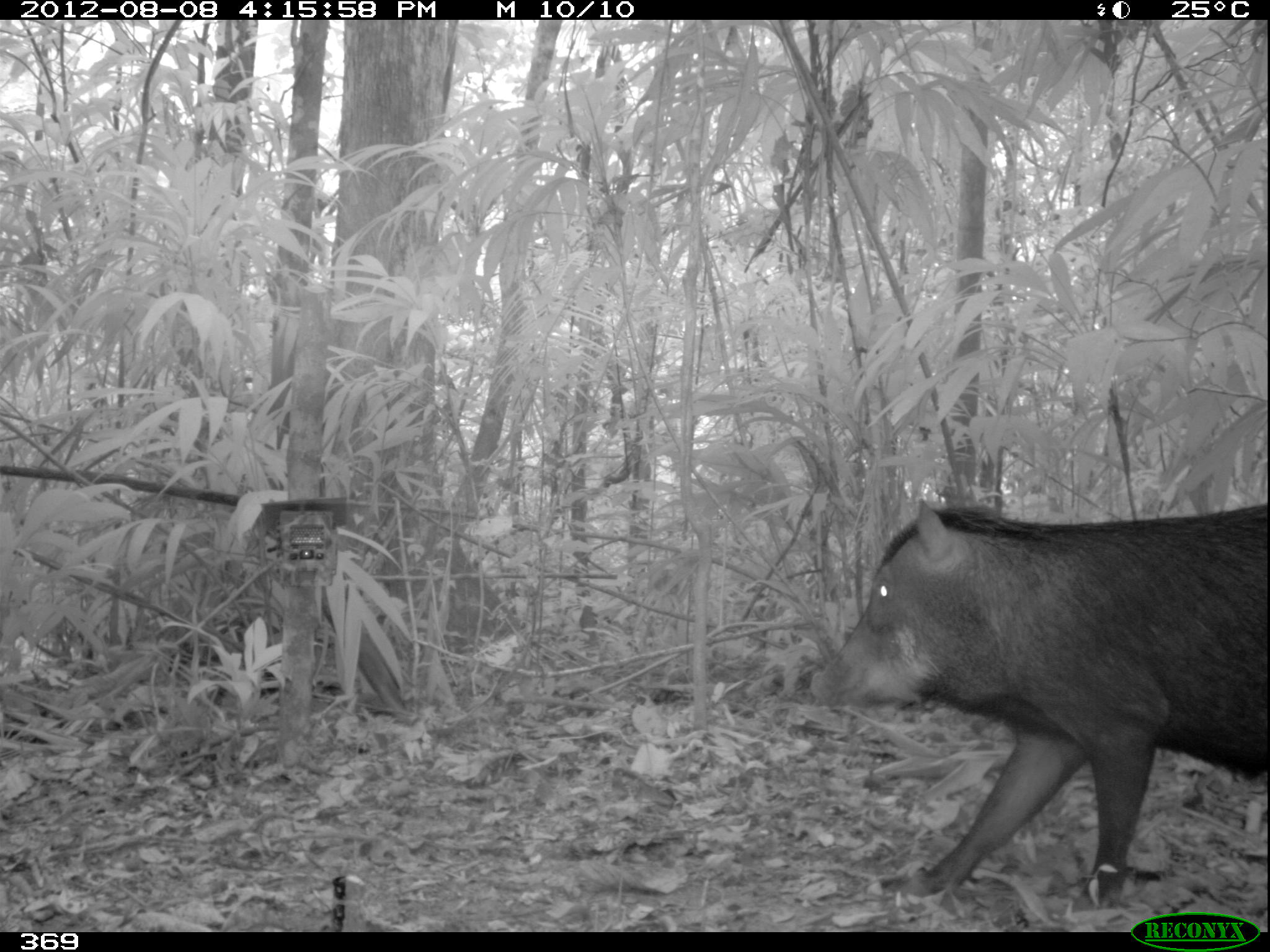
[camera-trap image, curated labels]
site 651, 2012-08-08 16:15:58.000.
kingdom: Animalia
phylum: Chordata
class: Mammalia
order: Artiodactyla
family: Tayassuidae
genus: Tayassu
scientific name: Tayassu pecari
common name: white-lipped peccary